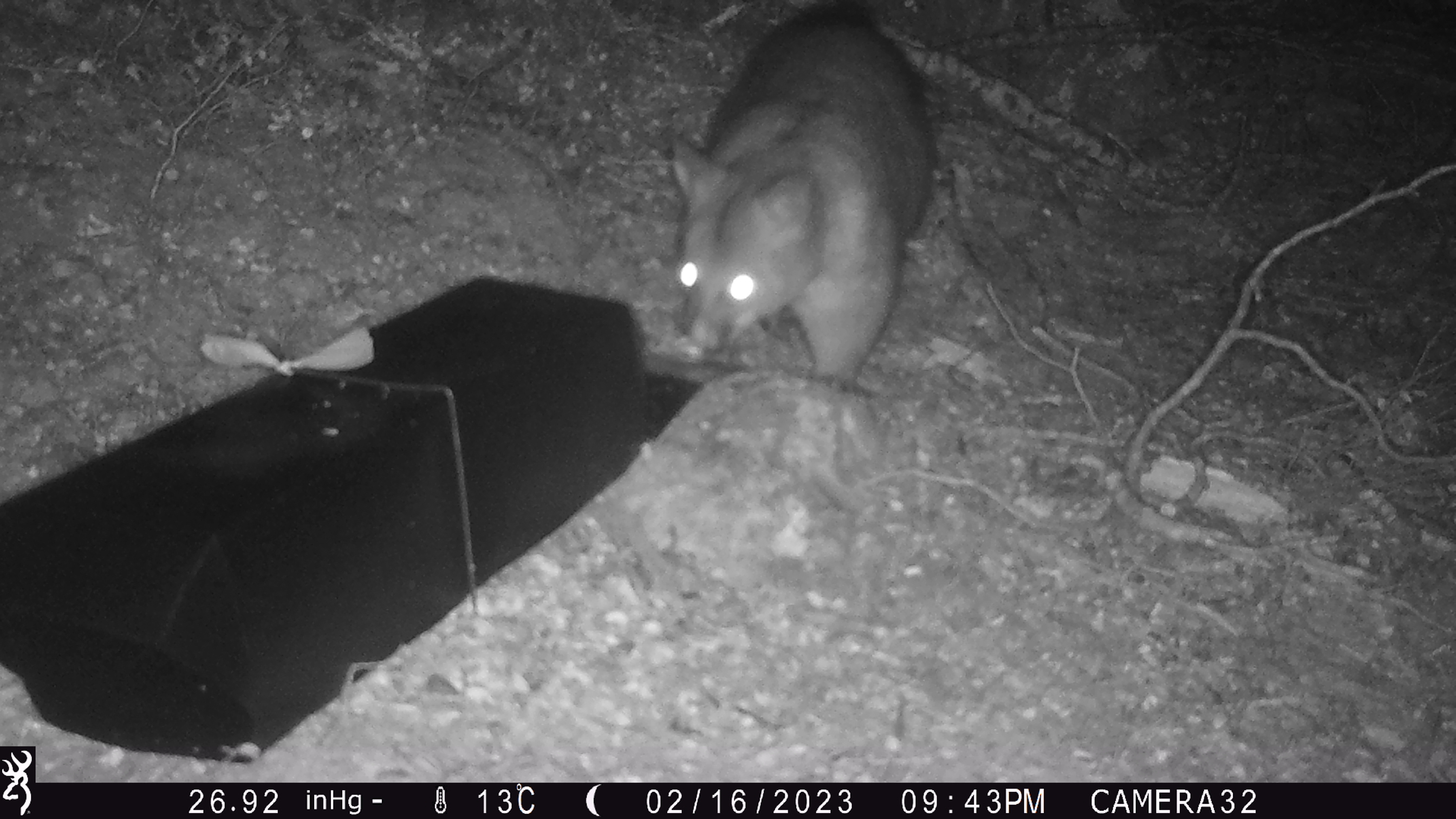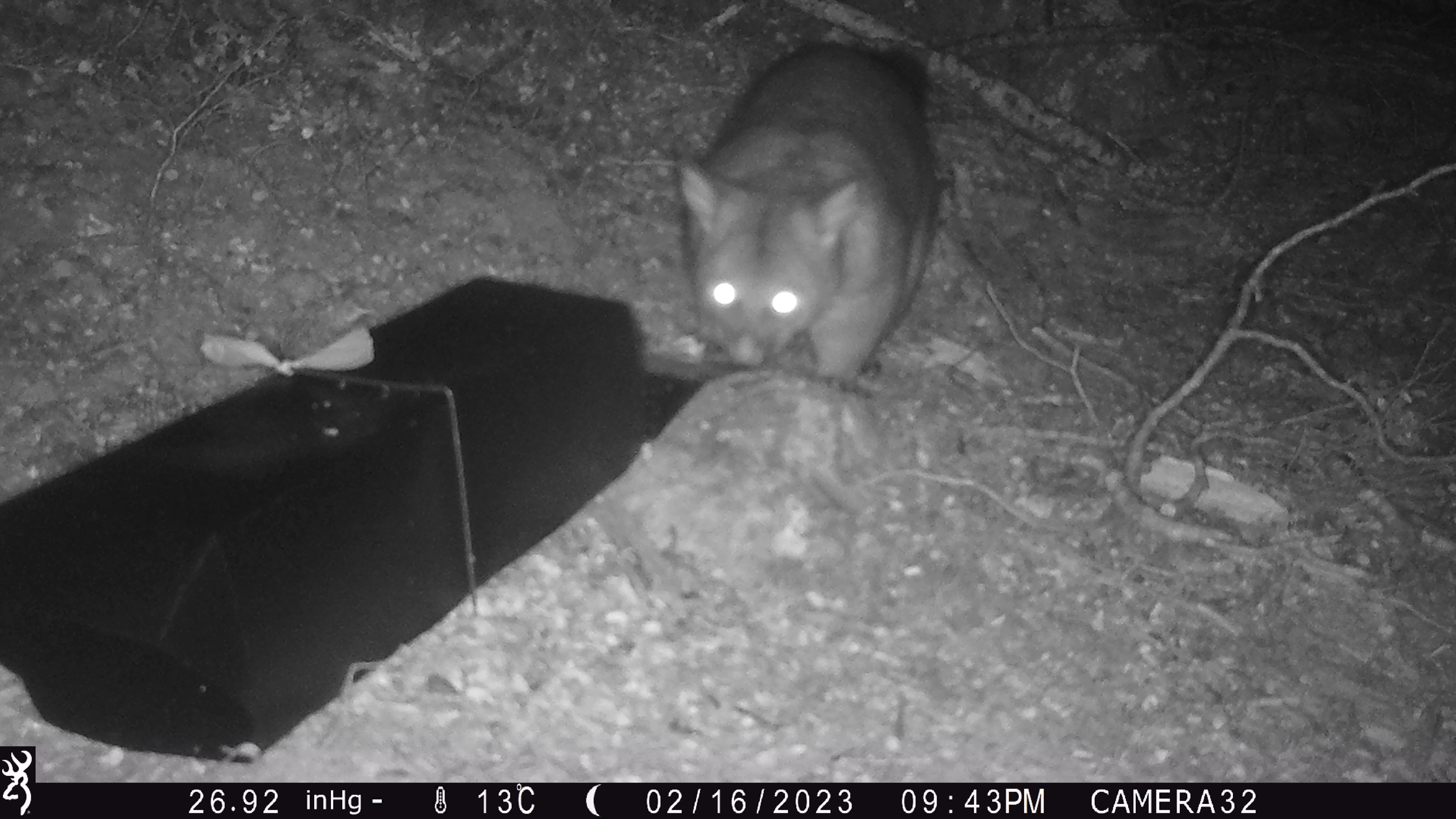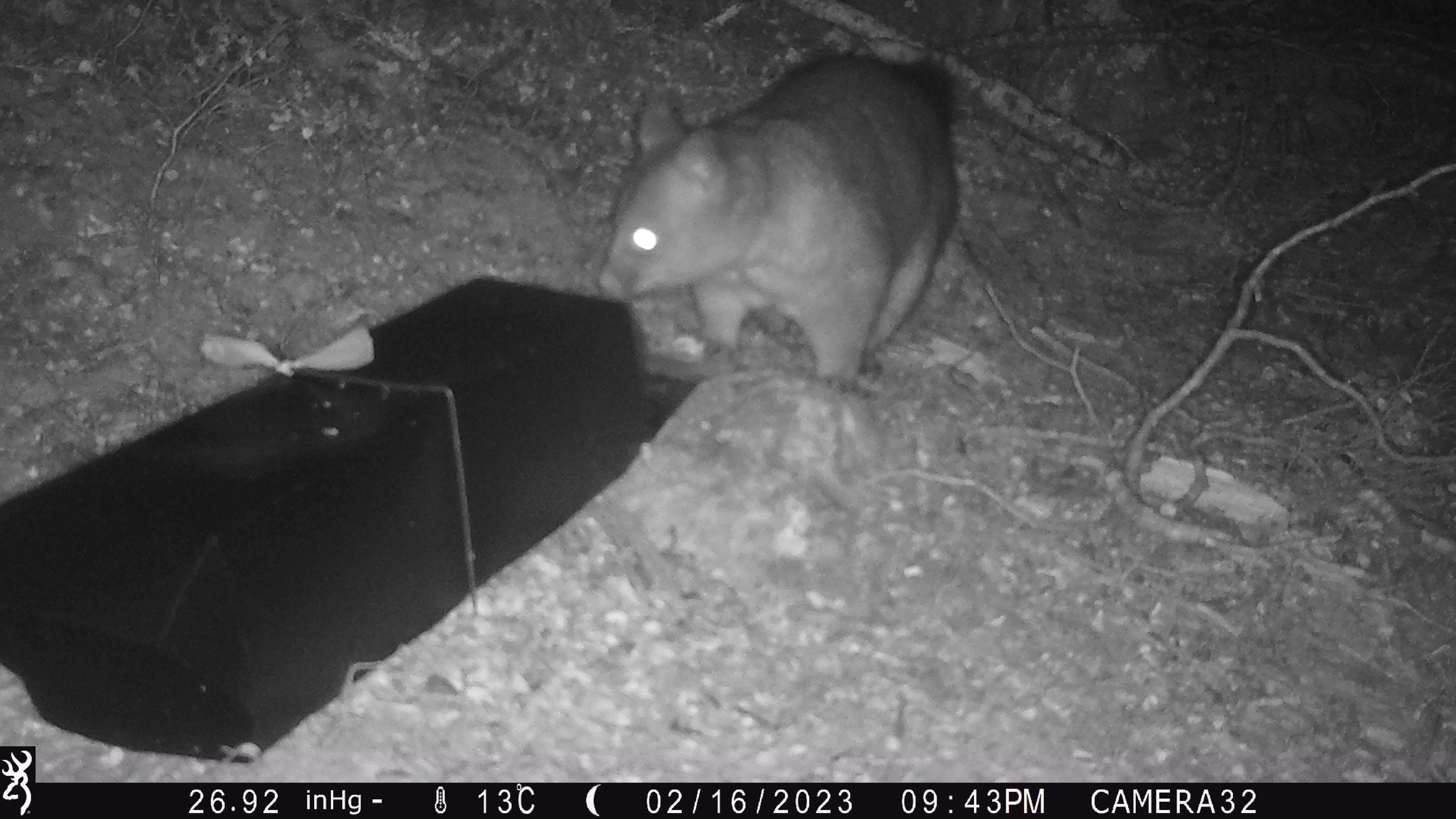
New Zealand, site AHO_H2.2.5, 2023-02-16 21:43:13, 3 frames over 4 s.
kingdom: Animalia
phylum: Chordata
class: Mammalia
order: Carnivora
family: Mustelidae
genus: Mustela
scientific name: Mustela erminea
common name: stoat